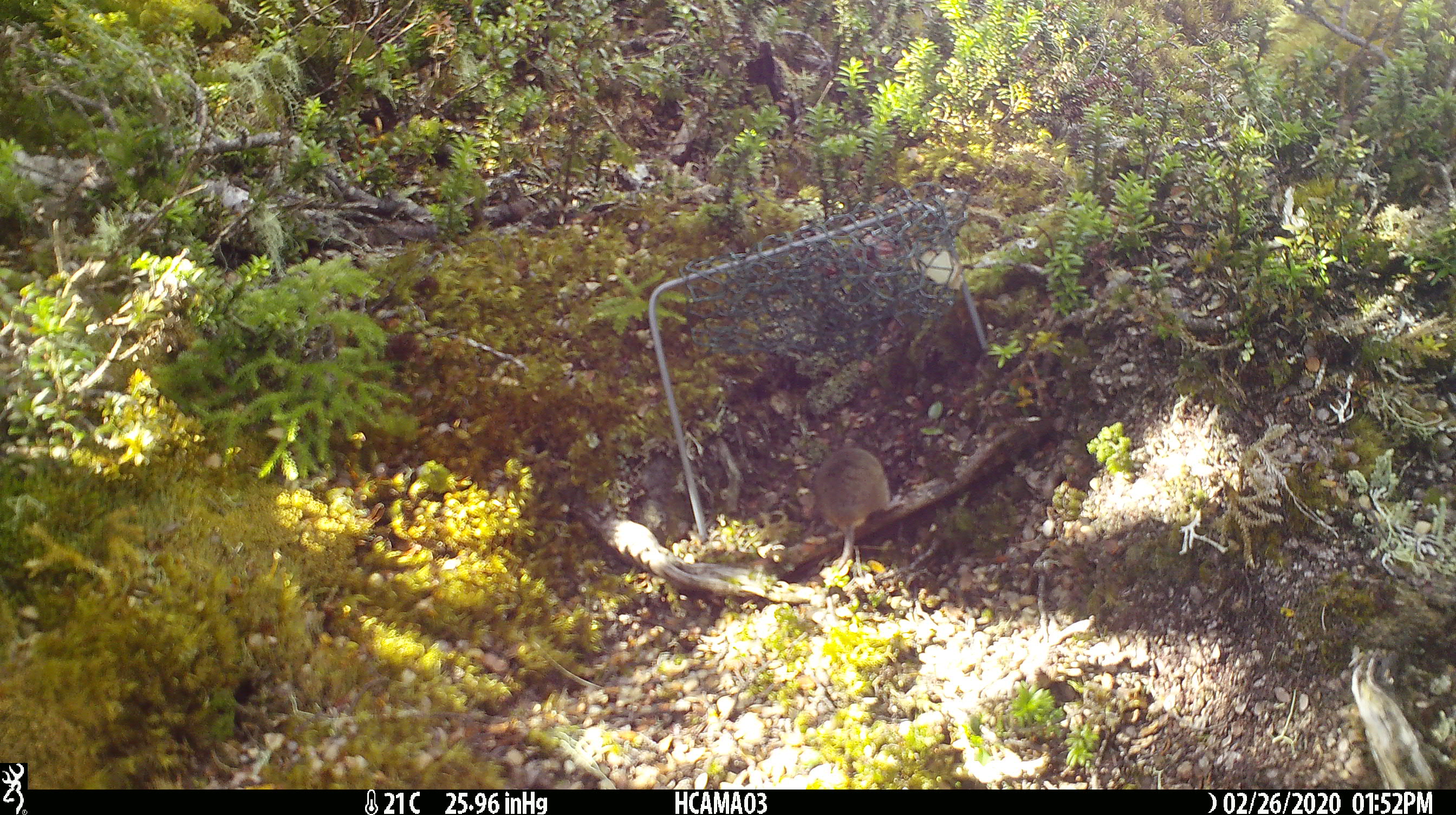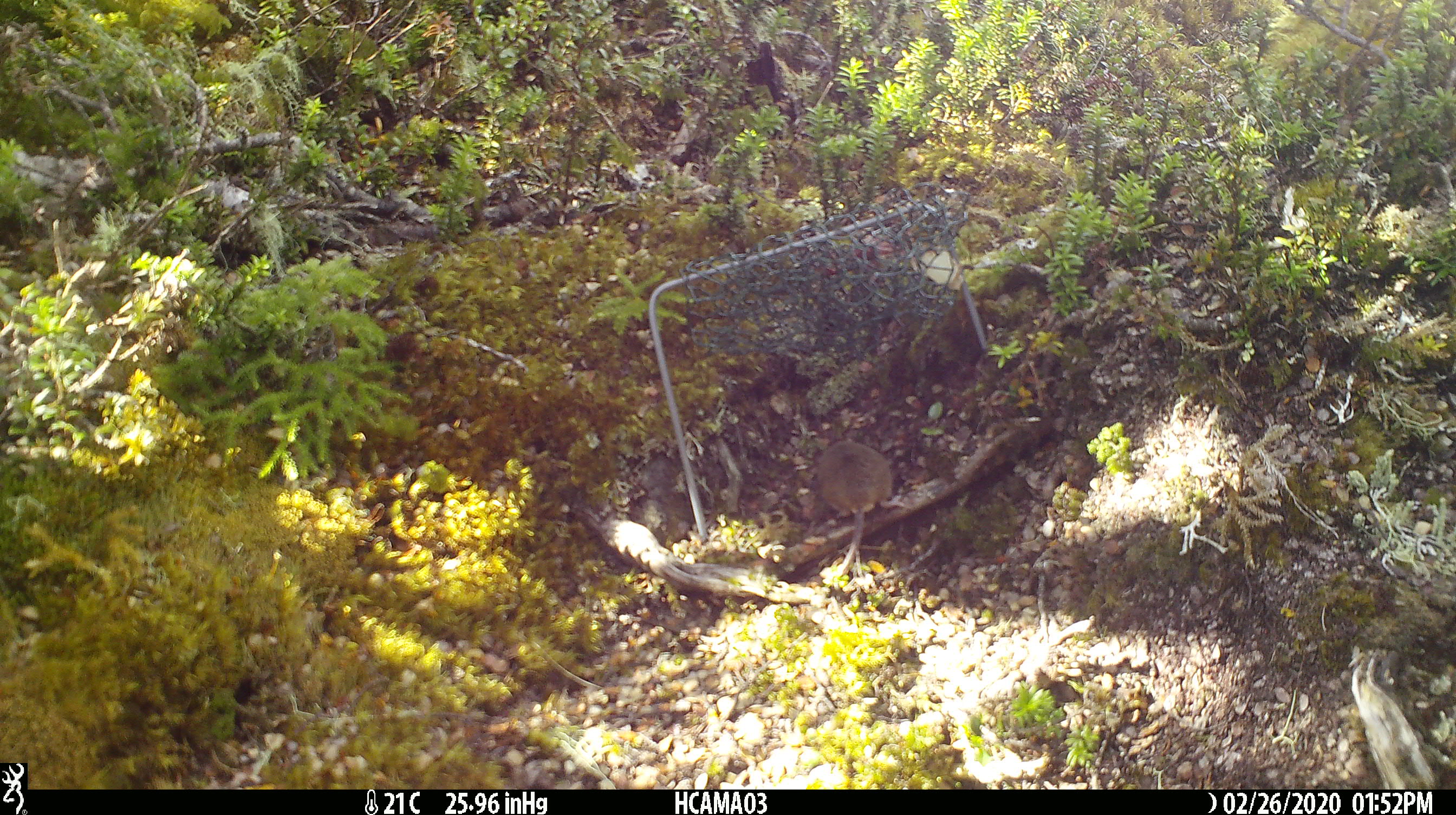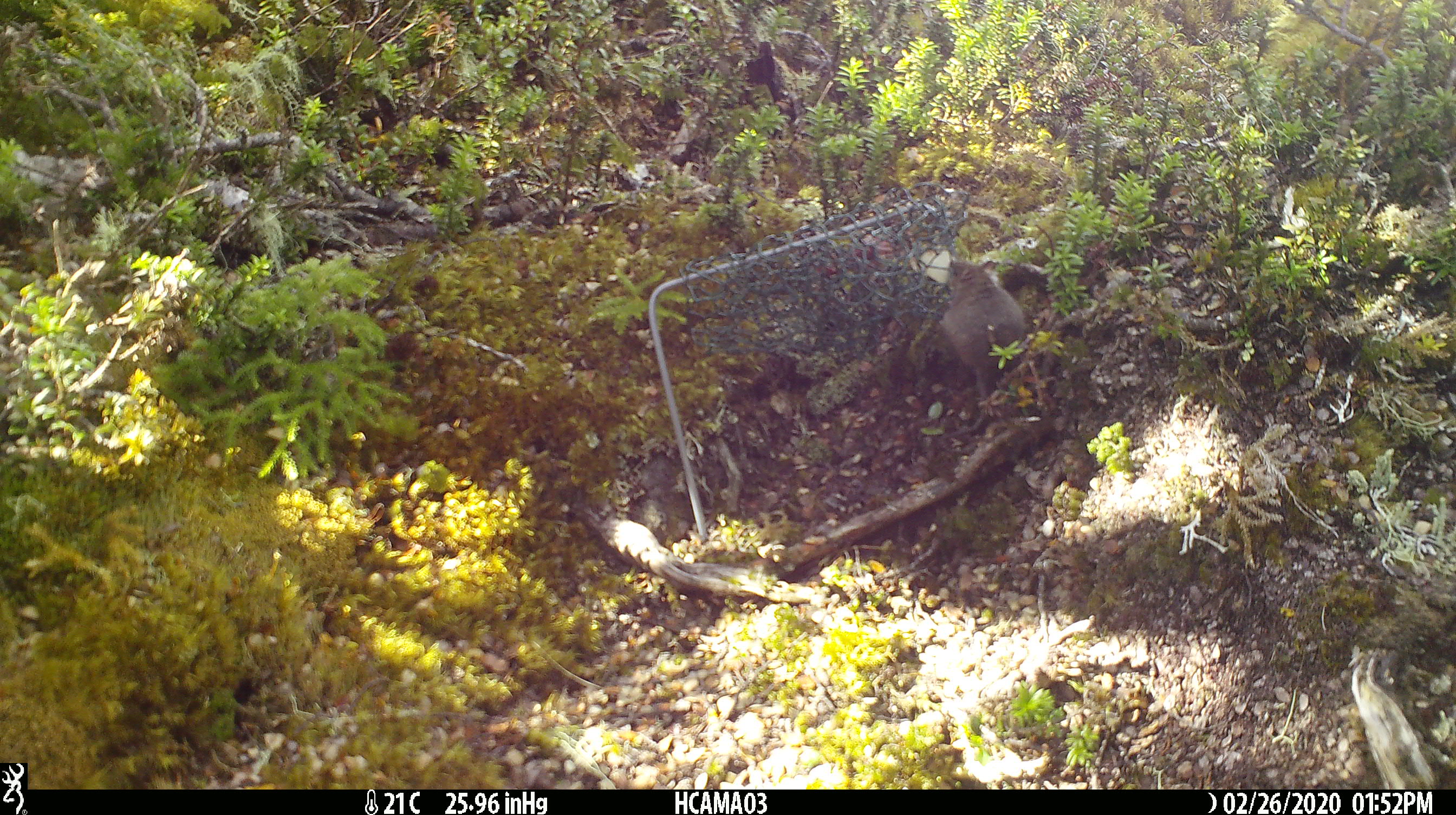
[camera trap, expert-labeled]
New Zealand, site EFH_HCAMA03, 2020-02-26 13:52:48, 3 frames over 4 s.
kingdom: Animalia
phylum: Chordata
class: Mammalia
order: Rodentia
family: Muridae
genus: Mus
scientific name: Mus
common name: mouse